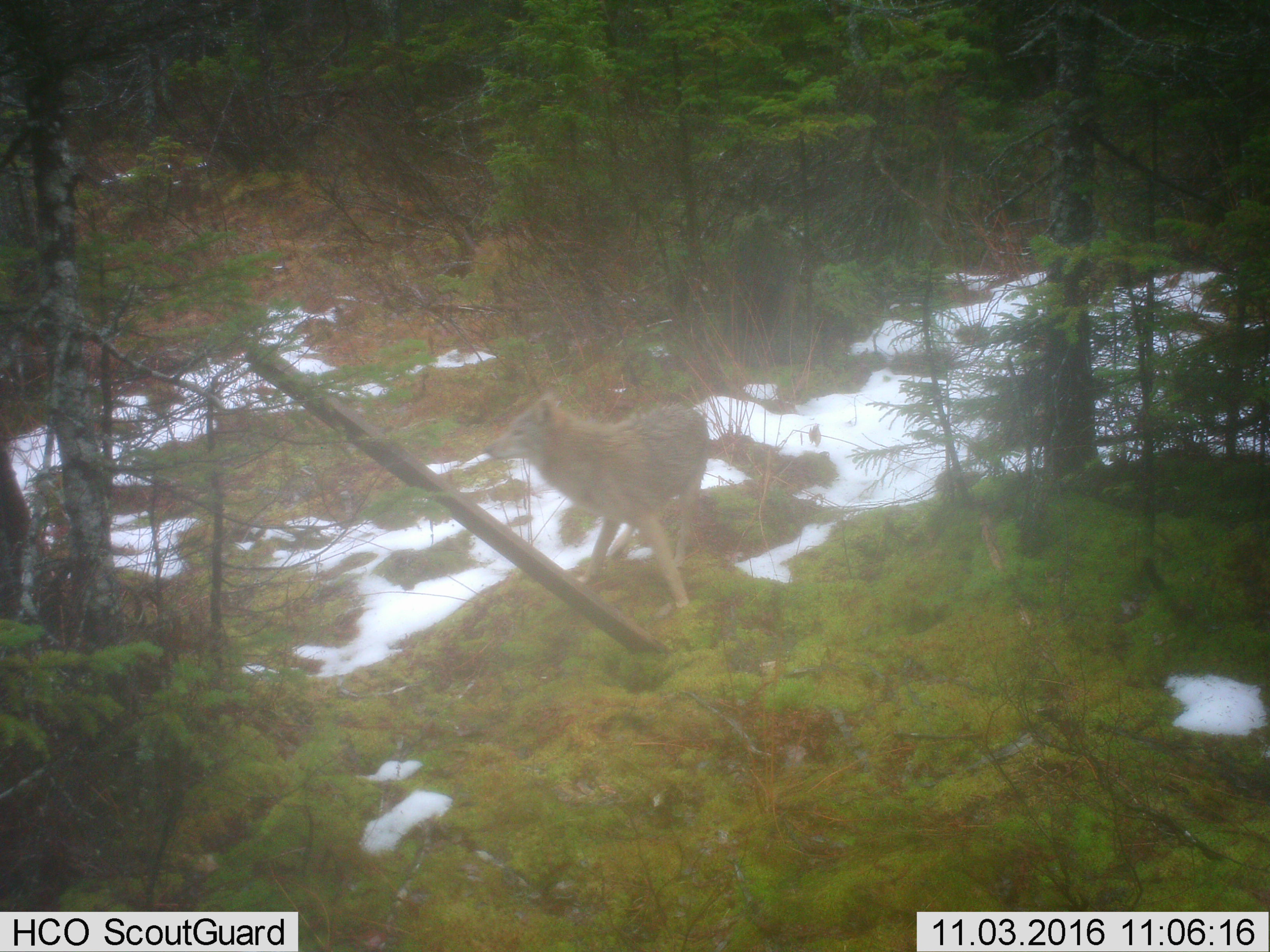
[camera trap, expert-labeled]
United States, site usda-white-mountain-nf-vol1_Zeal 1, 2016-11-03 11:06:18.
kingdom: Animalia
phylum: Chordata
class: Mammalia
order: Carnivora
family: Canidae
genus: Canis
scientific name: Canis latrans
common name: coyote